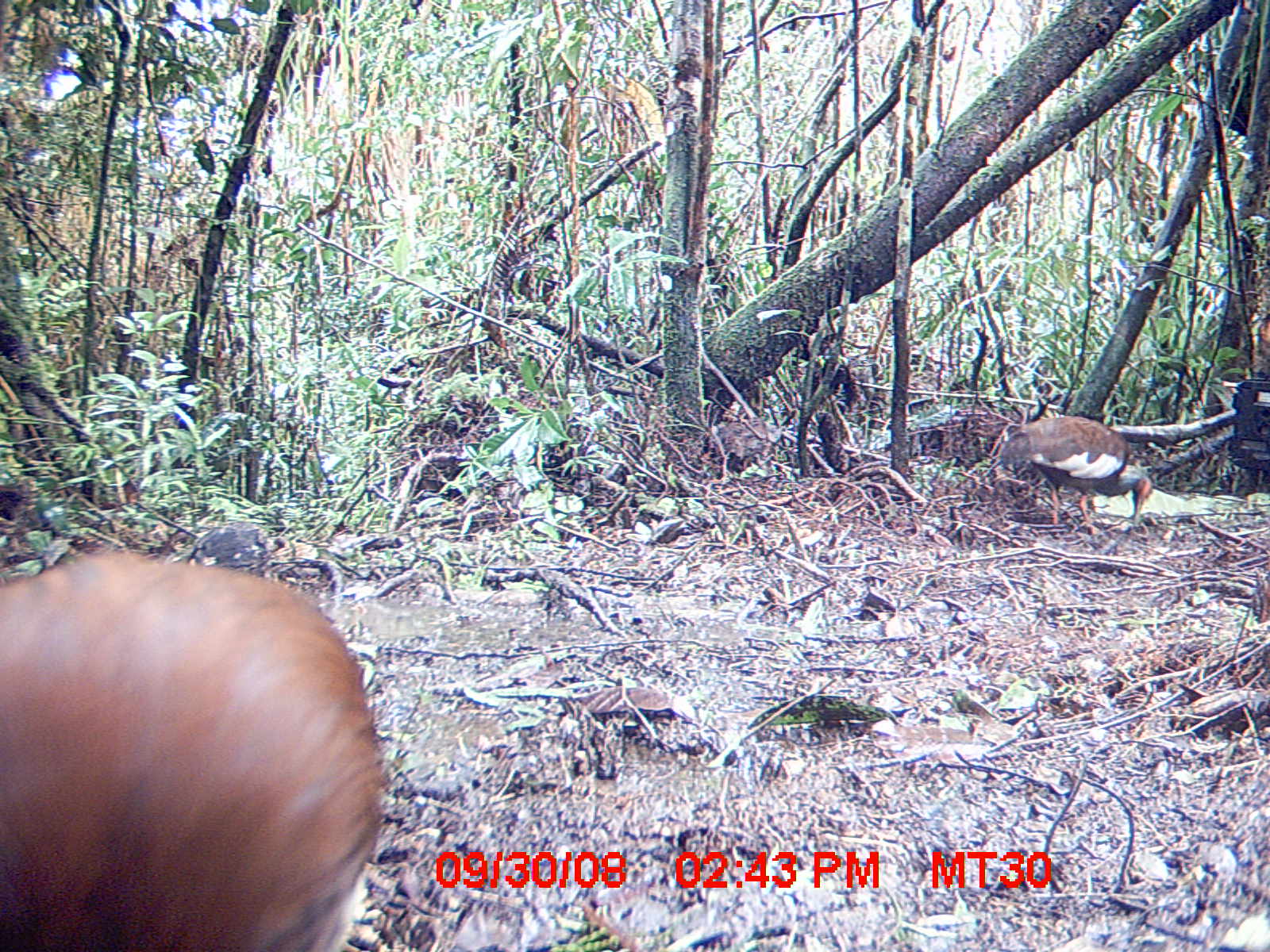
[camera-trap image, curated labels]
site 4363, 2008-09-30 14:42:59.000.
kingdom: Animalia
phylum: Chordata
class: Aves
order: Pelecaniformes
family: Threskiornithidae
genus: Lophotibis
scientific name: Lophotibis cristata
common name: madagascan ibis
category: lophotibis cristataa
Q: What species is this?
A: Lophotibis cristataa (madagascan ibis) (Lophotibis cristata).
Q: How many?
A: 2.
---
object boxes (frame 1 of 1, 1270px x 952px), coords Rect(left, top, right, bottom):
lophotibis cristataa: Rect(0, 547, 382, 949); Rect(997, 413, 1150, 527)